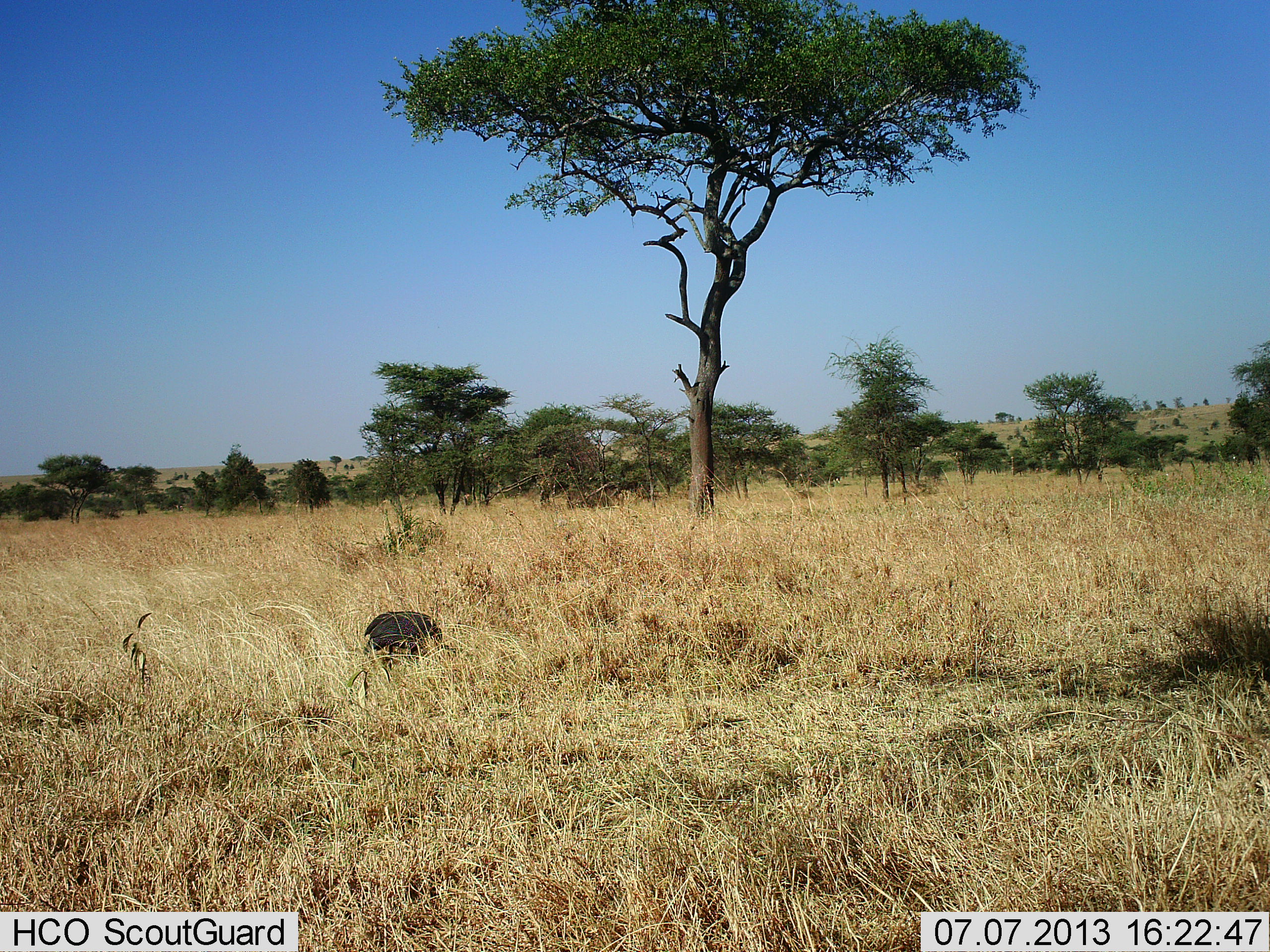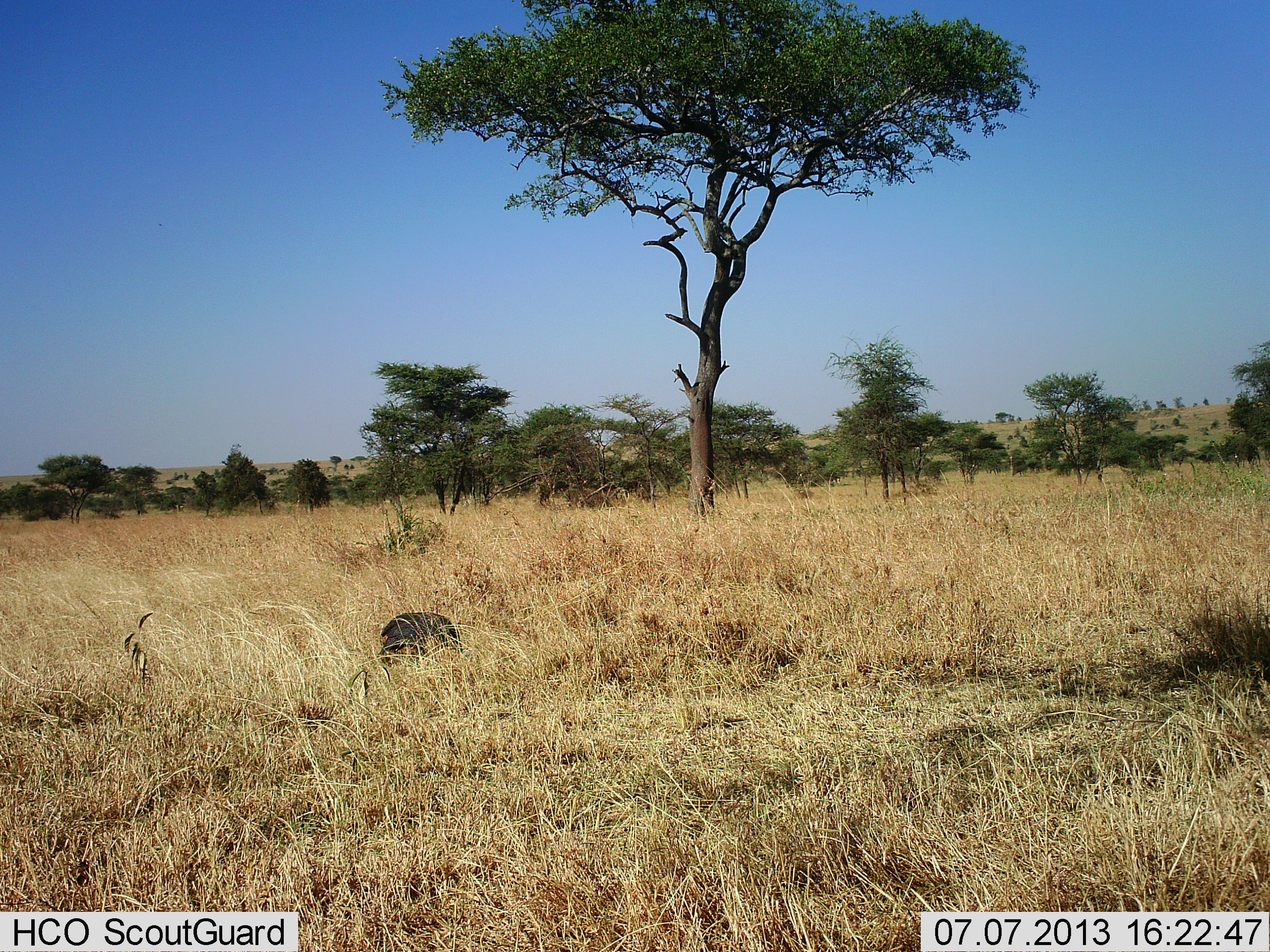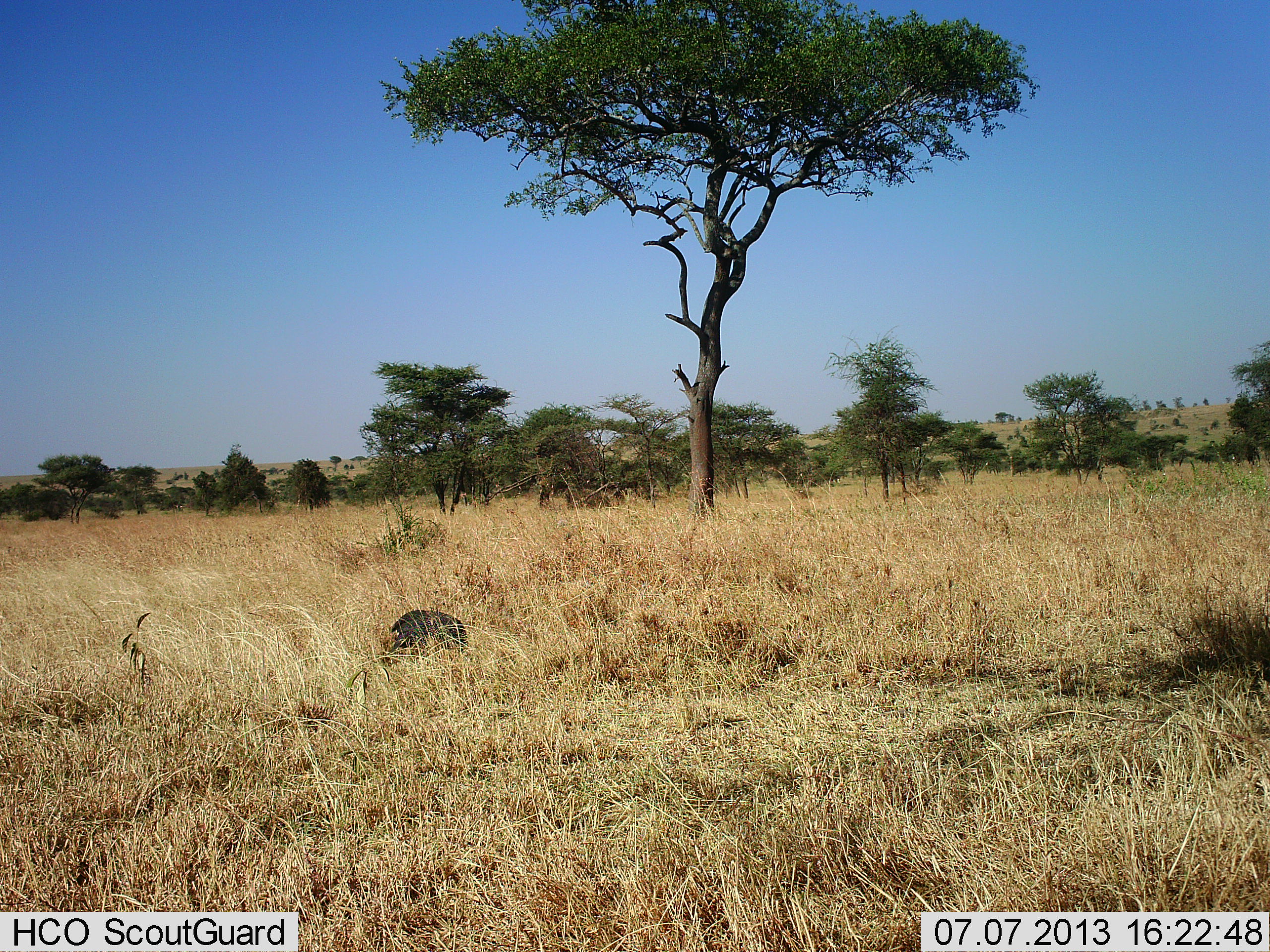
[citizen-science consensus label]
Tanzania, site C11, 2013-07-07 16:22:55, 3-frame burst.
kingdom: Animalia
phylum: Chordata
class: Aves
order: Galliformes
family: Numididae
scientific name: Numididae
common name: guinea fowl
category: guineafowl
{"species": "guineafowl (guinea fowl) (Numididae)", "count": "1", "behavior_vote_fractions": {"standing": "30%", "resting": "0%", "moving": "60%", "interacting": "0%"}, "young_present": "0%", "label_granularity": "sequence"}